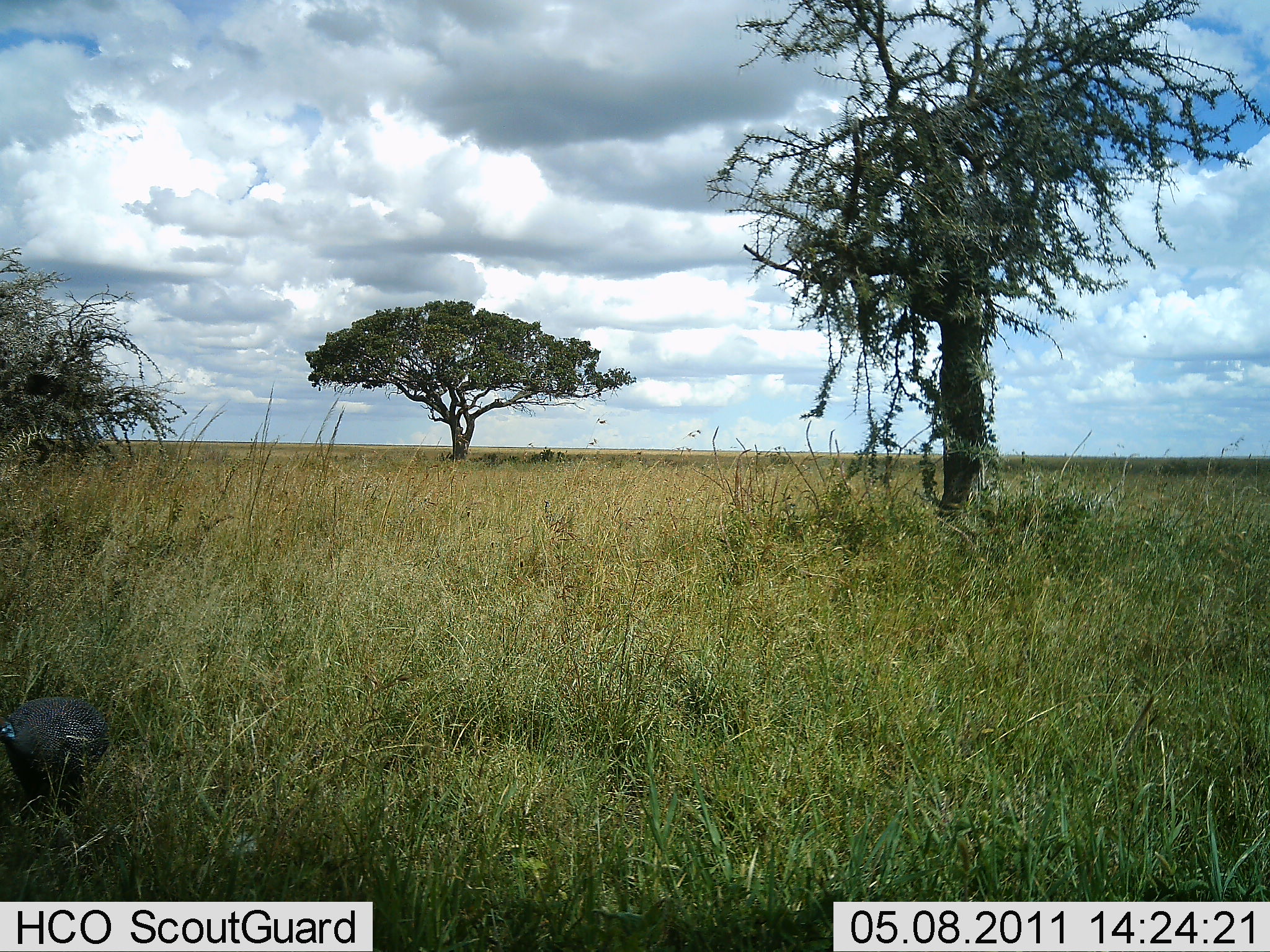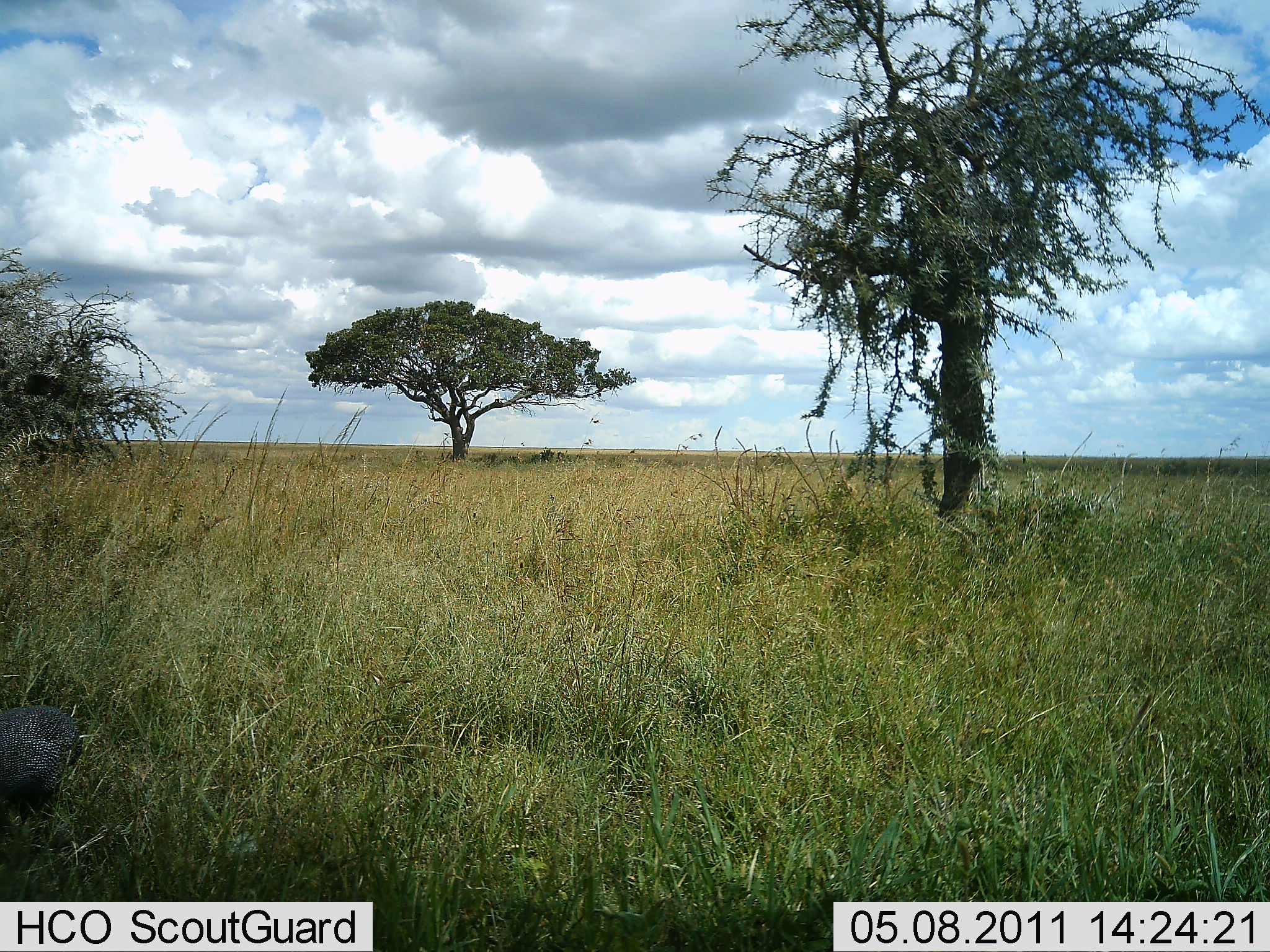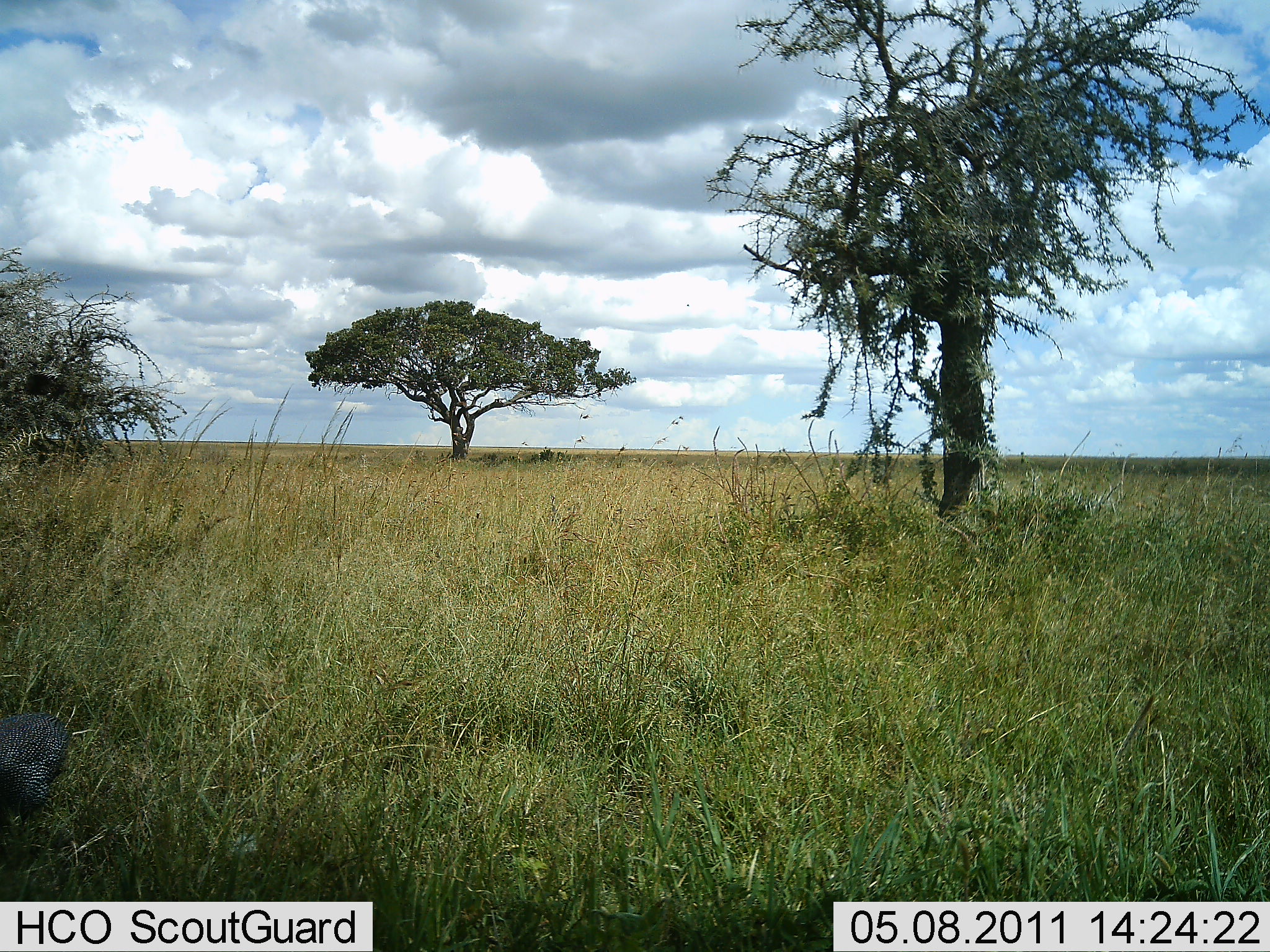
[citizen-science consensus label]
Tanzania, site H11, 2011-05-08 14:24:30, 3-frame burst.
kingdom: Animalia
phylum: Chordata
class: Aves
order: Galliformes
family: Numididae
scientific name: Numididae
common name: guinea fowl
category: guineafowl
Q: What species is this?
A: Guineafowl (guinea fowl) (Numididae).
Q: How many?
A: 1.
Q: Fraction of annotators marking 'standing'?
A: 9%.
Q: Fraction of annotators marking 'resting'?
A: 0%.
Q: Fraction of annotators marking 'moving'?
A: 91%.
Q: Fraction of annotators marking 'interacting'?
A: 0%.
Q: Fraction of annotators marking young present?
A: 0%.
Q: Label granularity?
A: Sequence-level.